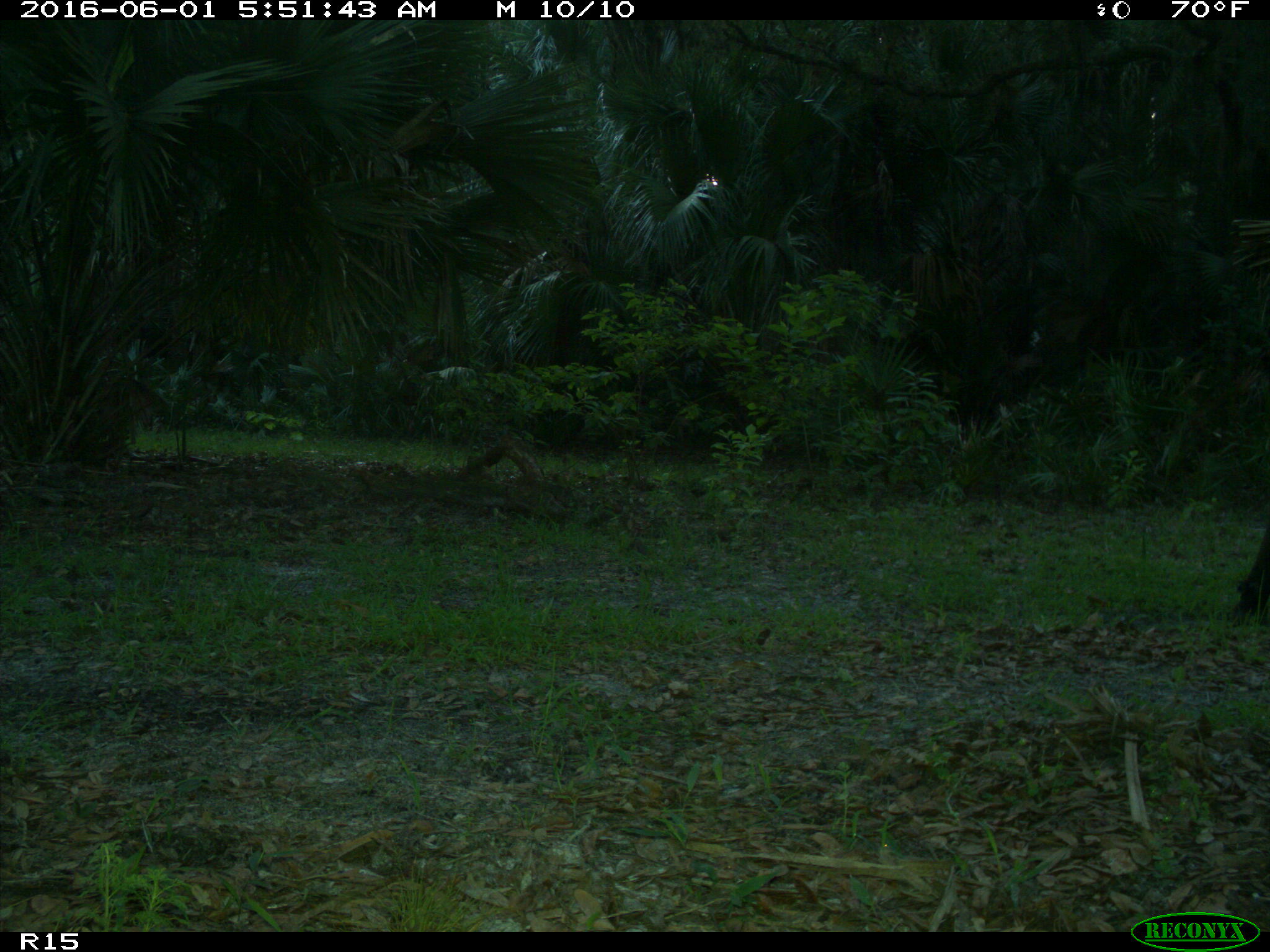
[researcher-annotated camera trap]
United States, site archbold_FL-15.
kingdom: Animalia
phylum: Chordata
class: Mammalia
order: Artiodactyla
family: Bovidae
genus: Bos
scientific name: Bos taurus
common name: domestic cow